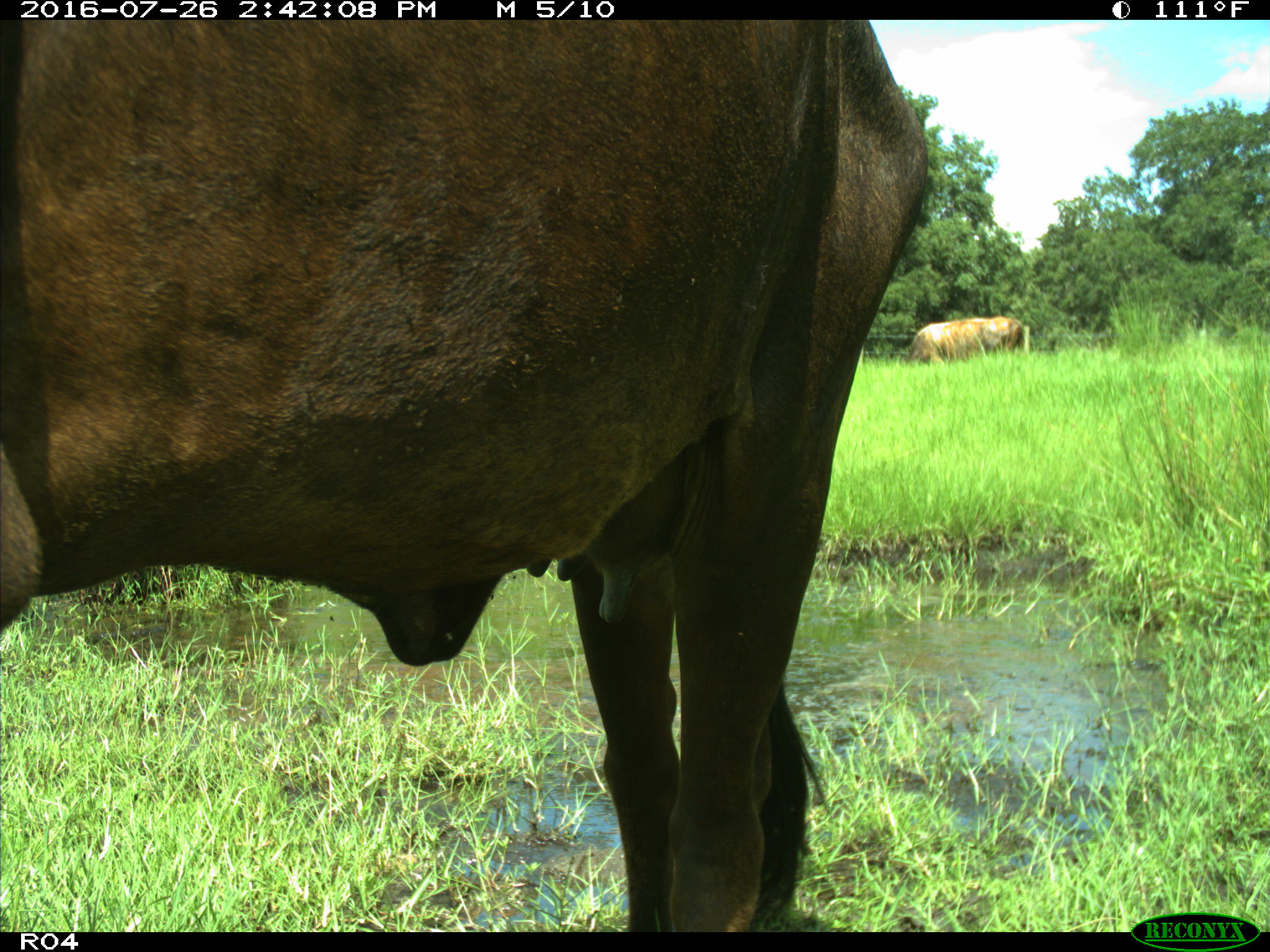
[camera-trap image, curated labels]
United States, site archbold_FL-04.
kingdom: Animalia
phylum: Chordata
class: Mammalia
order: Artiodactyla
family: Bovidae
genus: Bos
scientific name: Bos taurus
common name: domestic cow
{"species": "Bos taurus (domestic cow)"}